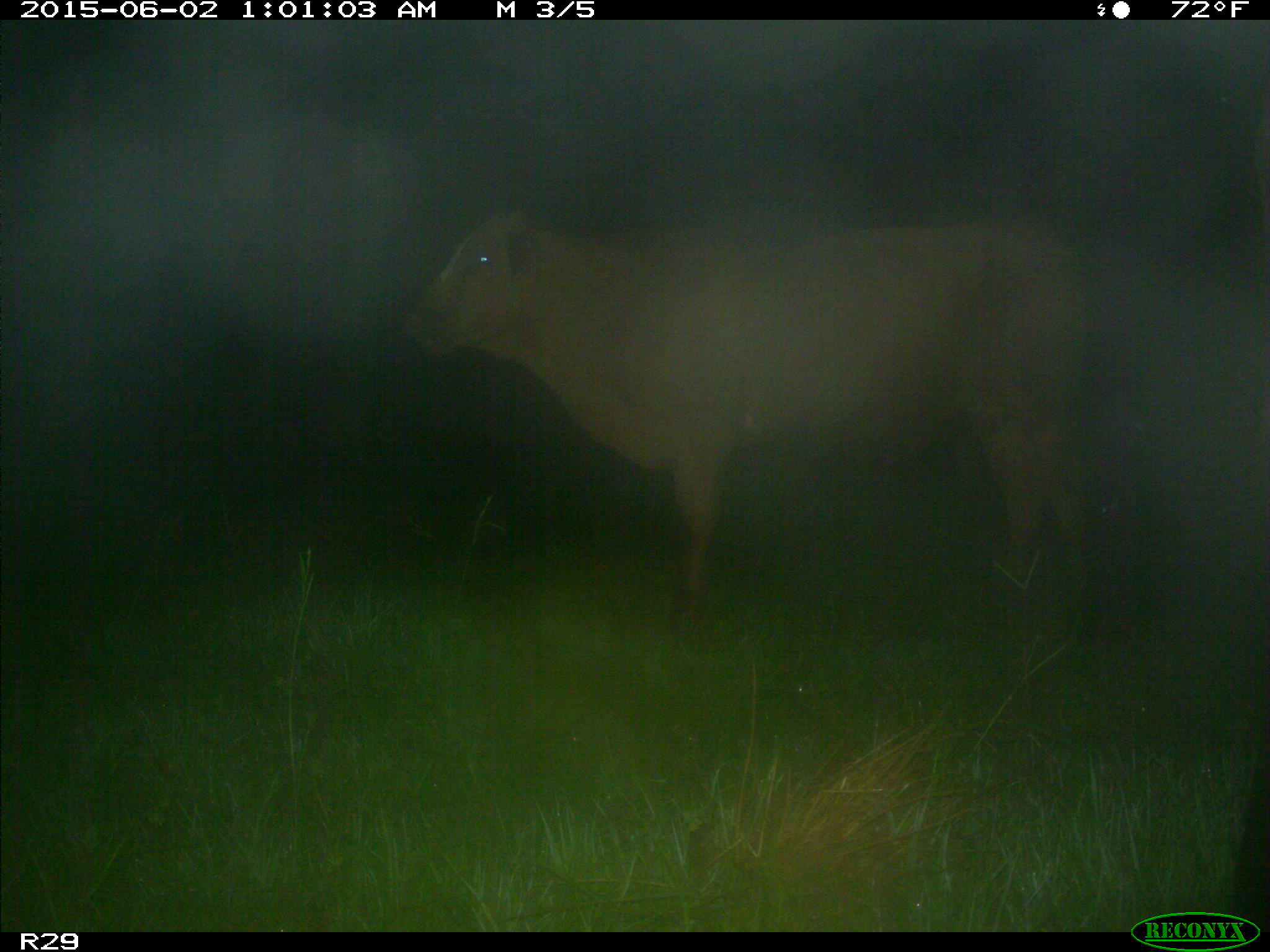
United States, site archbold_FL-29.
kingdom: Animalia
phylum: Chordata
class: Mammalia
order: Artiodactyla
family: Bovidae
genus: Bos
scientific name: Bos taurus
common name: domestic cow